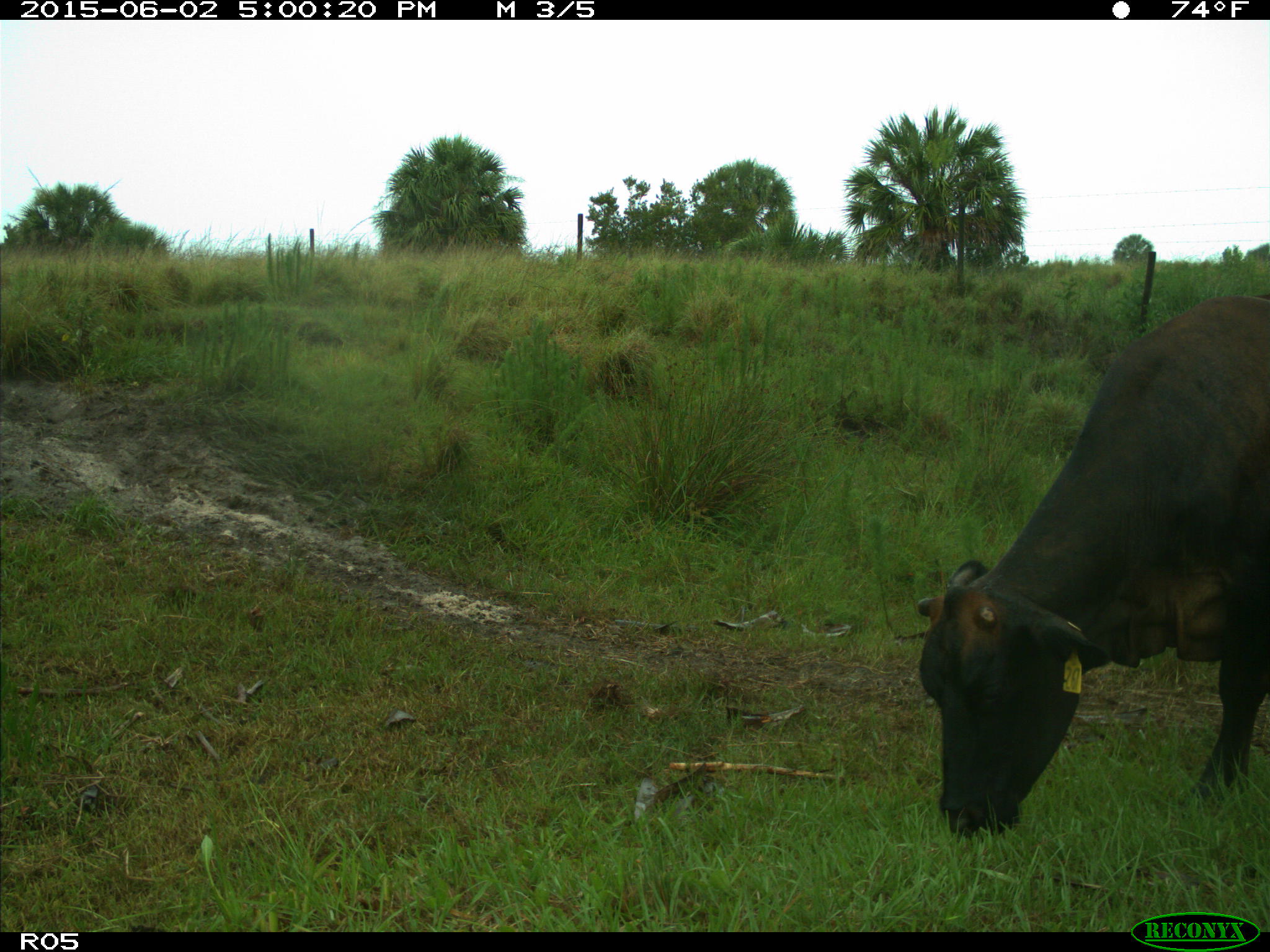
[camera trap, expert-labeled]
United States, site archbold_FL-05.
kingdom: Animalia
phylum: Chordata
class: Mammalia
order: Artiodactyla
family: Bovidae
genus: Bos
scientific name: Bos taurus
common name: domestic cow